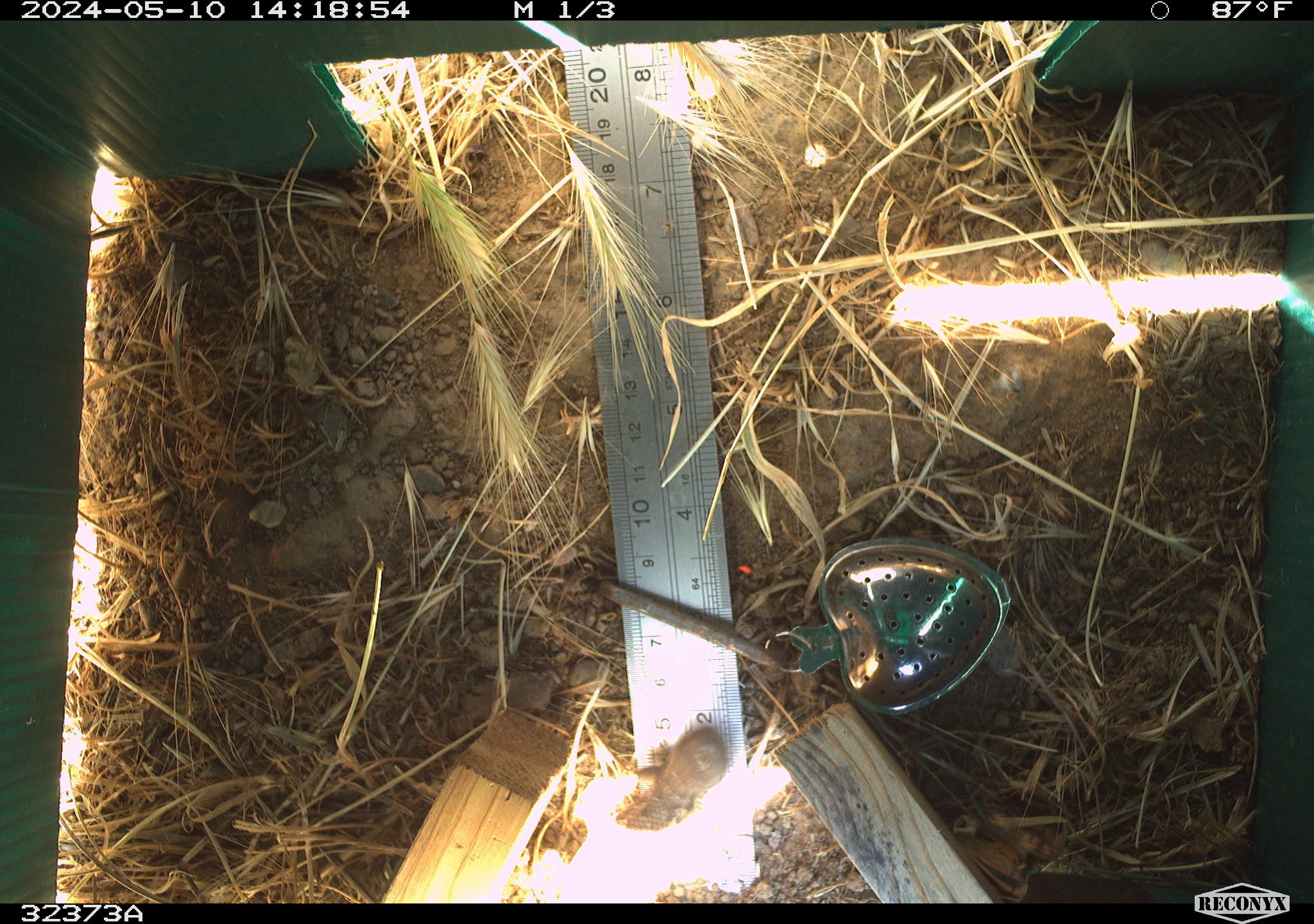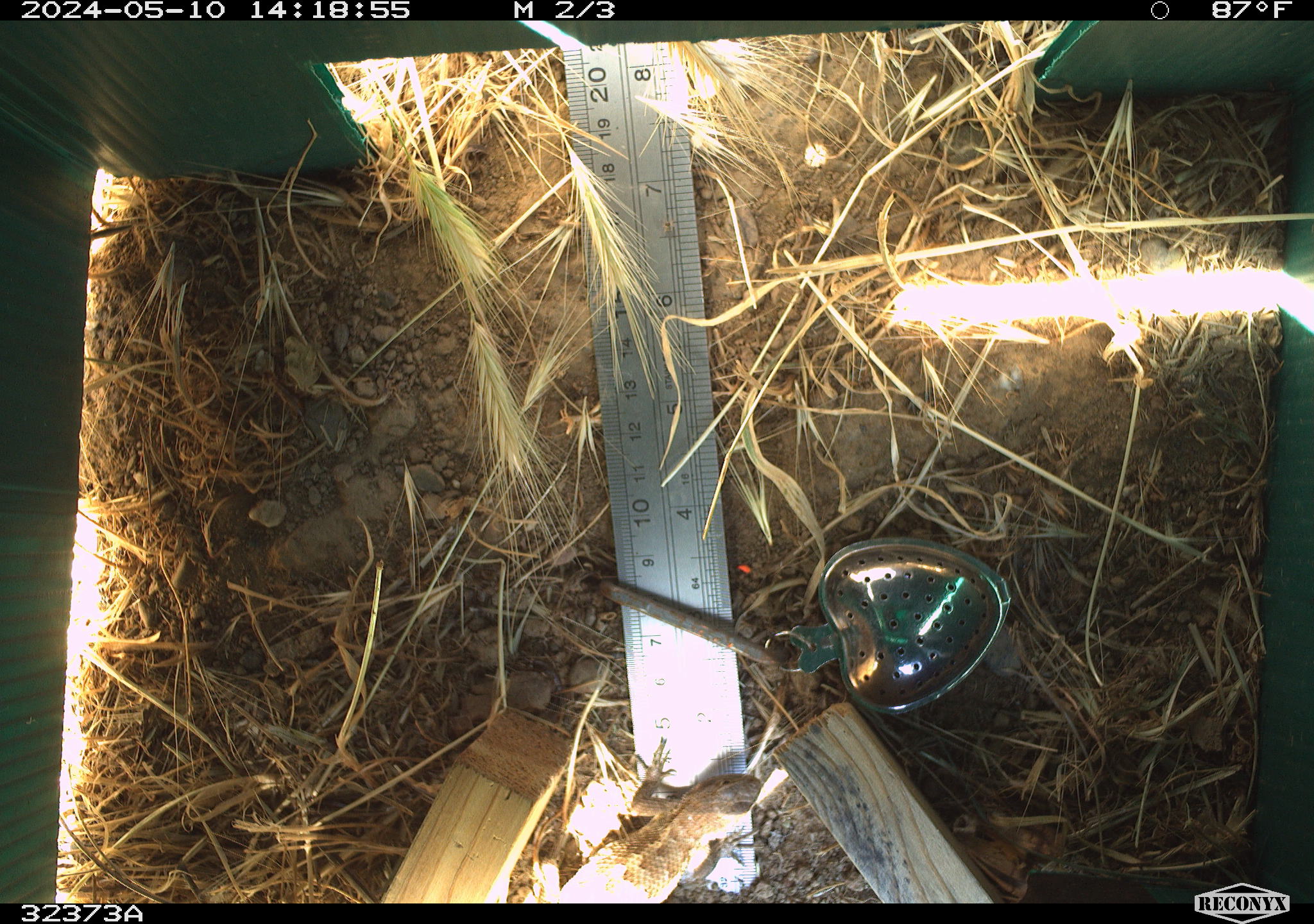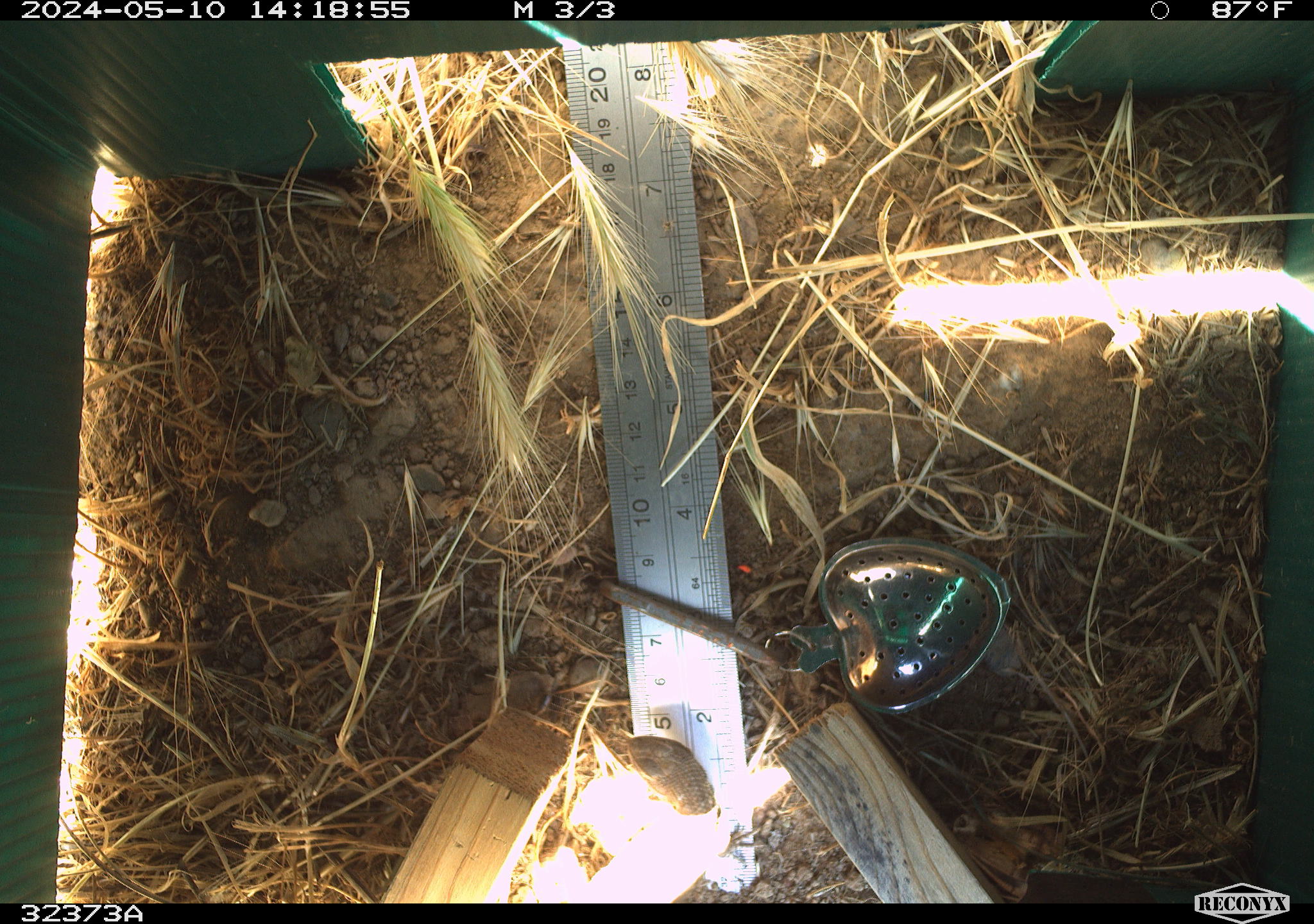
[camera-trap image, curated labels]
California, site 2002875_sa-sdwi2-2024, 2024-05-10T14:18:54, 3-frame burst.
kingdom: Animalia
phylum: Chordata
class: Reptilia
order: Squamata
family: Phrynosomatidae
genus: Sceloporus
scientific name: Sceloporus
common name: spiny lizards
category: sceloporus species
Sceloporus species (spiny lizards) (Sceloporus).